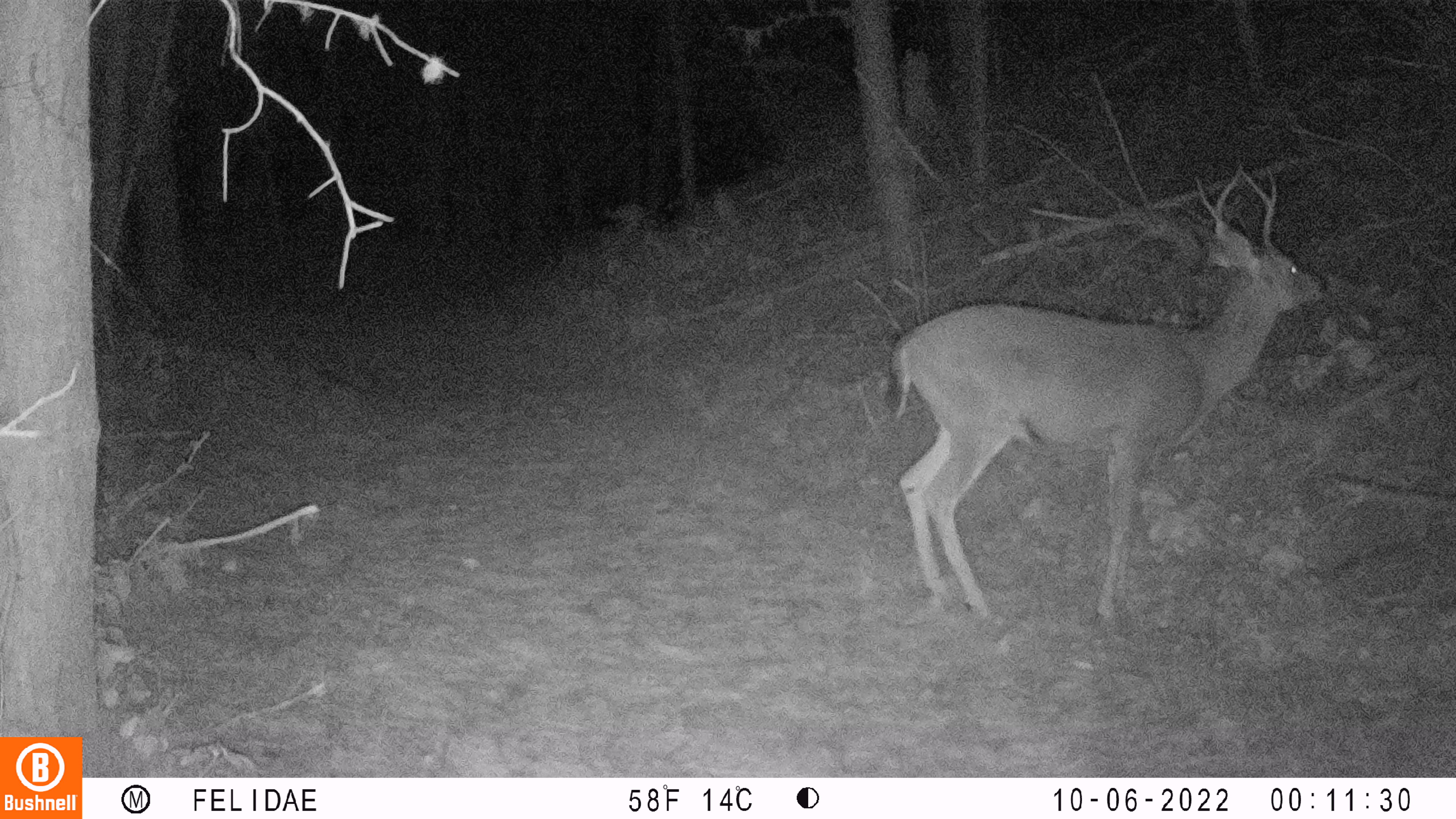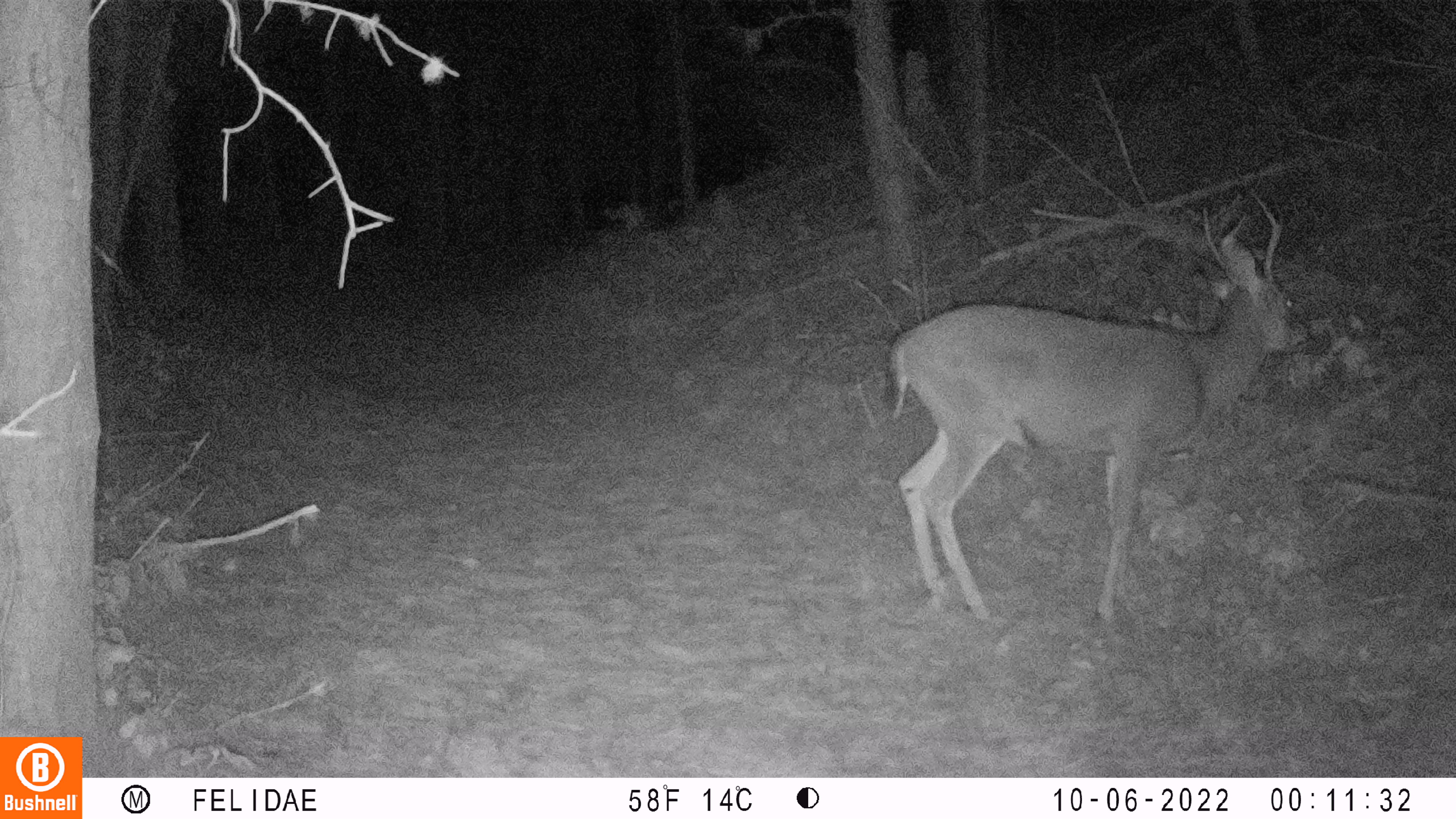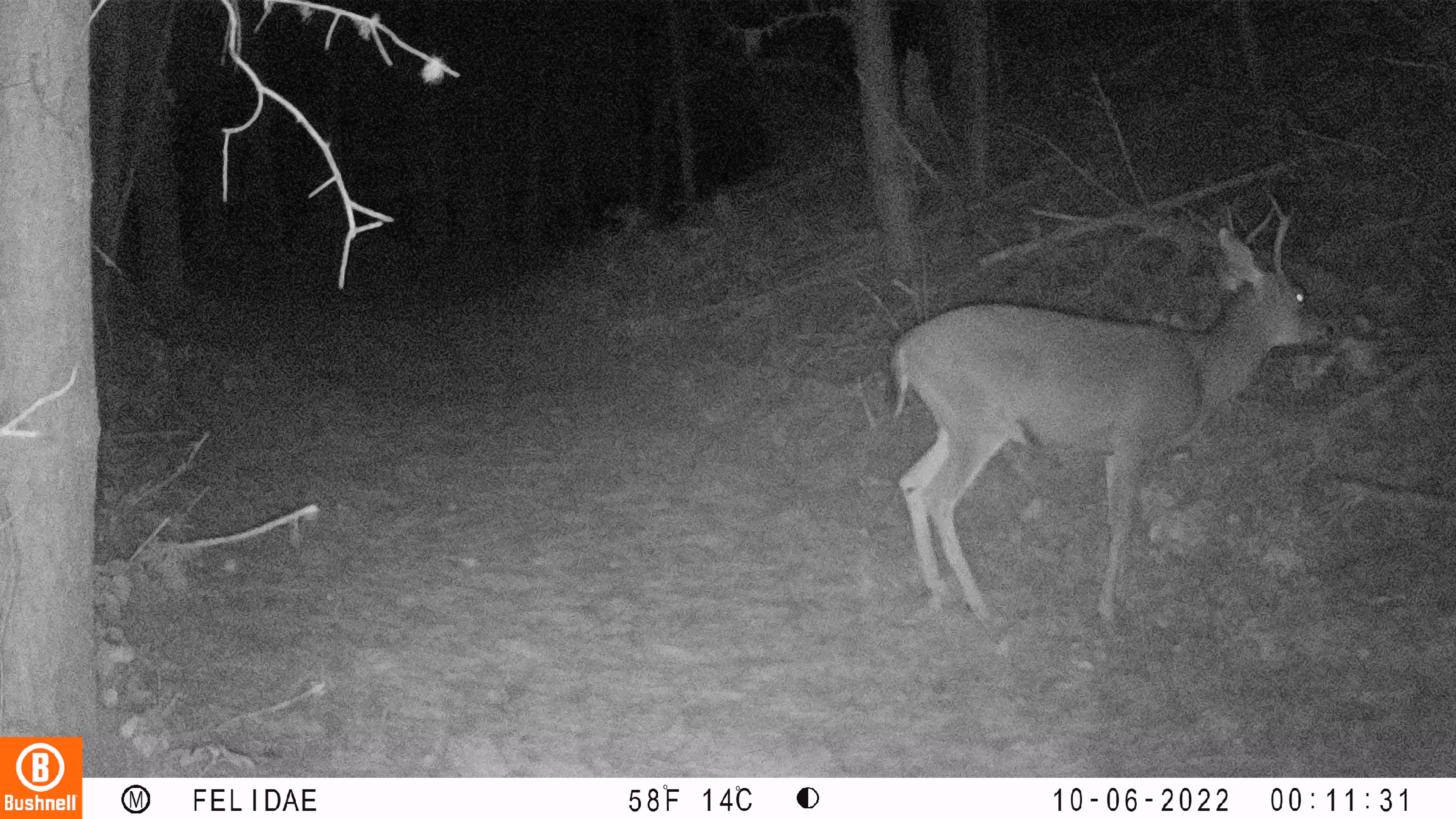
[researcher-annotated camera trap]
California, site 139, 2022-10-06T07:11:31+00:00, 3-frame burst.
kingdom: Animalia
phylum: Chordata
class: Mammalia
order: Artiodactyla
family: Cervidae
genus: Odocoileus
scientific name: Odocoileus hemionus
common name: mule deer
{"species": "mule deer (Odocoileus hemionus)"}